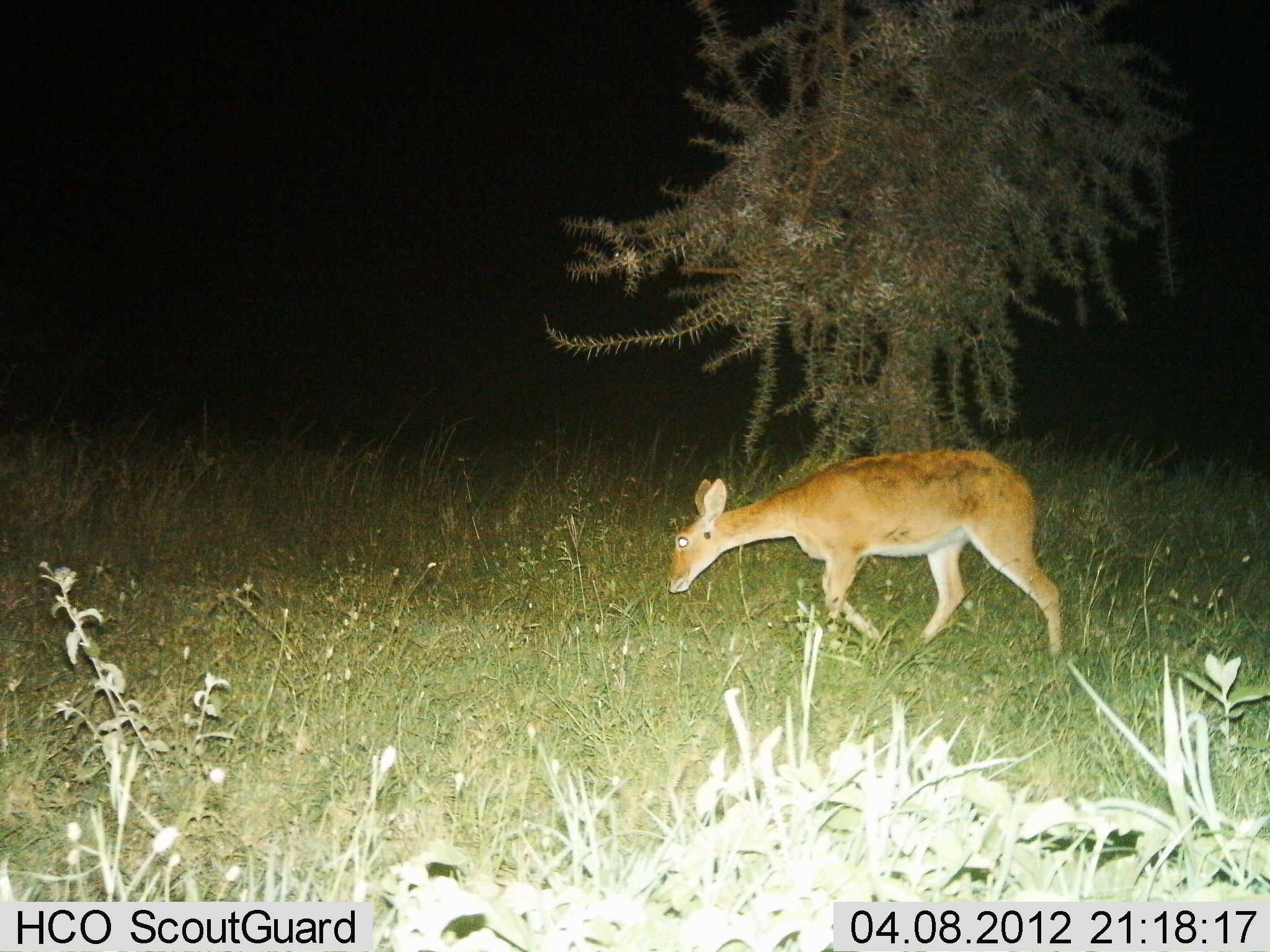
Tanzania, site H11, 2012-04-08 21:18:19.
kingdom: Animalia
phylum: Chordata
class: Mammalia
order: Artiodactyla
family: Bovidae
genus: Redunca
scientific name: Redunca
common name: reedbuck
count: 1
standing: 8%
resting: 0%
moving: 92%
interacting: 0%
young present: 0%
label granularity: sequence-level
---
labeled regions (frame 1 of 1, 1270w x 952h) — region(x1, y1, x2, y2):
animal: region(667, 448, 1065, 661)